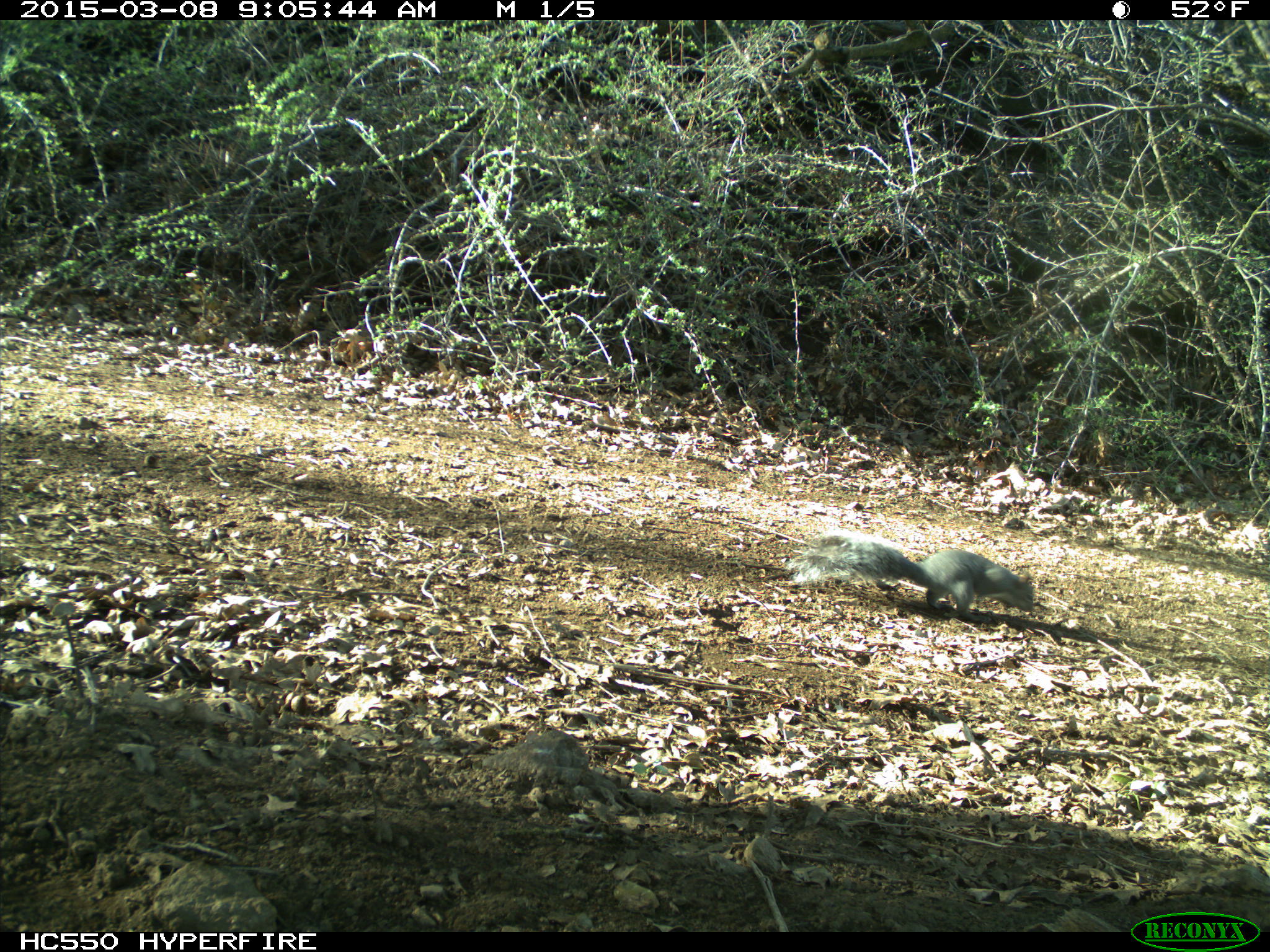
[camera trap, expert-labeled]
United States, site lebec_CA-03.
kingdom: Animalia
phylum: Chordata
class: Mammalia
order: Rodentia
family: Sciuridae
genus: Sciurus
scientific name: Sciurus carolinensis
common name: eastern gray squirrel